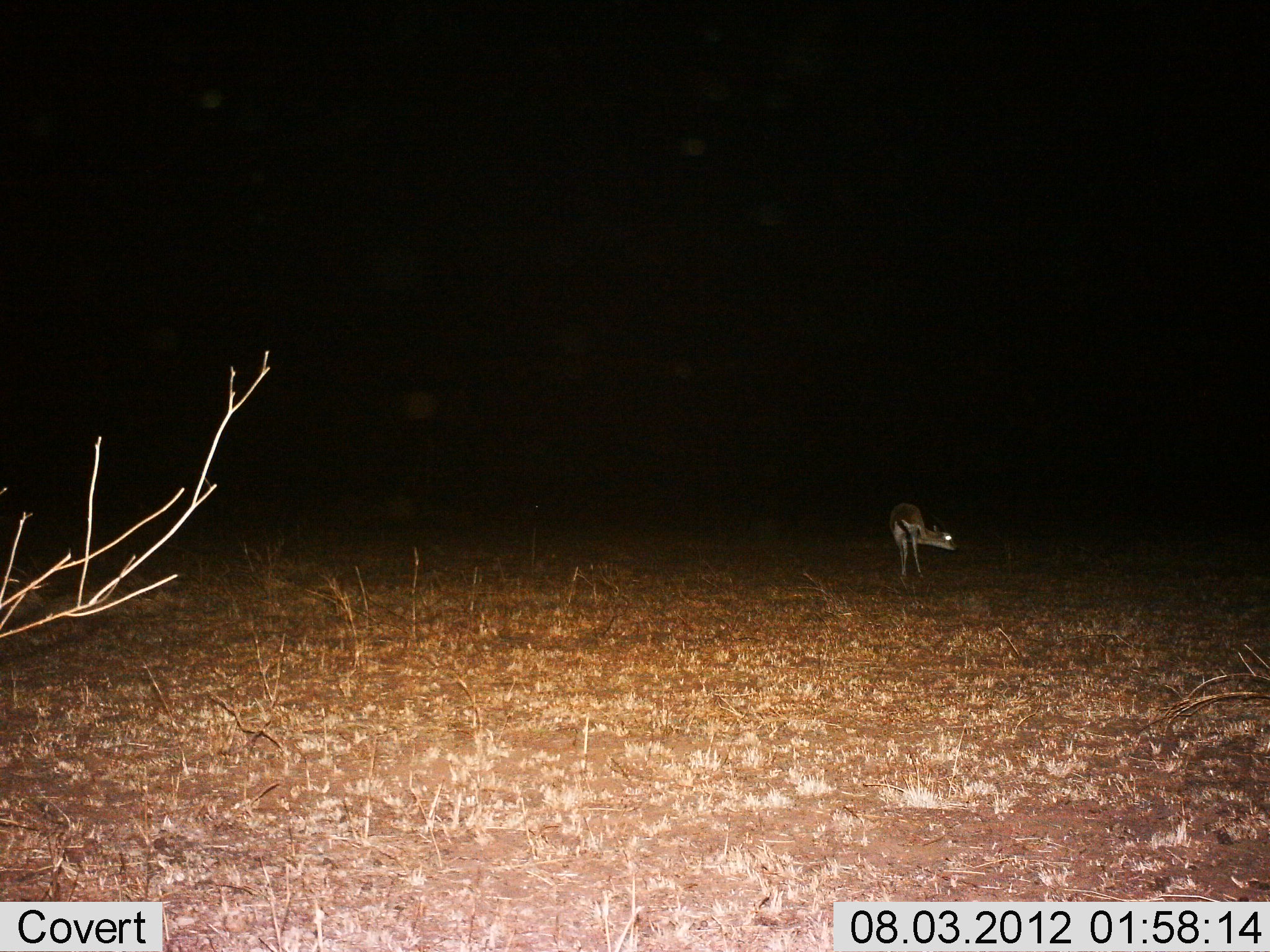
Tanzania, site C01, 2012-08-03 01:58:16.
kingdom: Animalia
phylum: Chordata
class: Mammalia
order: Artiodactyla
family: Bovidae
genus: Eudorcas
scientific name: Eudorcas thomsonii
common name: thomson's gazelle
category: gazellethomsons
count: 1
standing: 80%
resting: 0%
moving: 20%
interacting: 0%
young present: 0%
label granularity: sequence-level